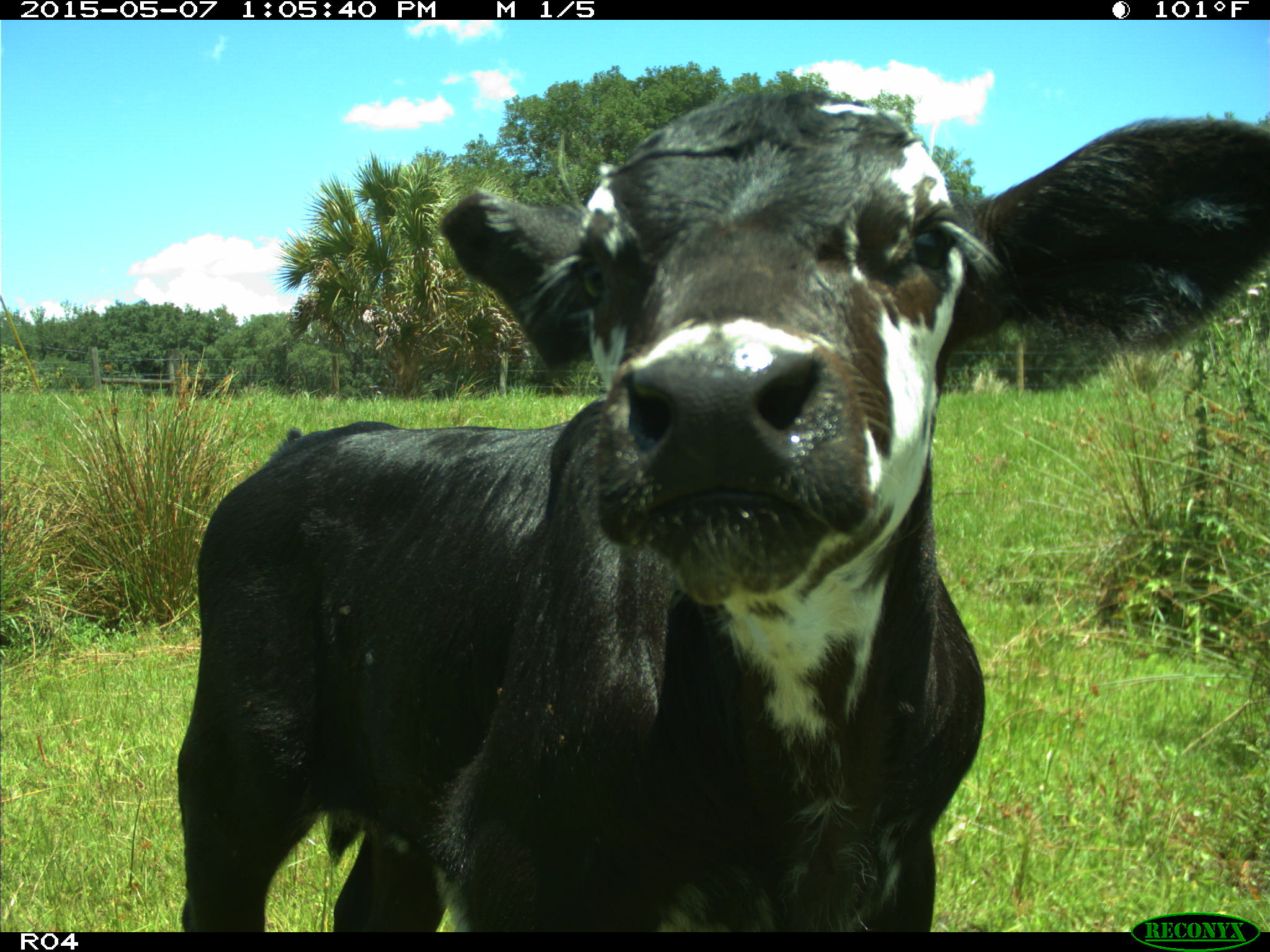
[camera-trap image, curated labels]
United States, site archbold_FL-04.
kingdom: Animalia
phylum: Chordata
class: Mammalia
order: Artiodactyla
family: Bovidae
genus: Bos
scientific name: Bos taurus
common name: domestic cow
Bos taurus (domestic cow).